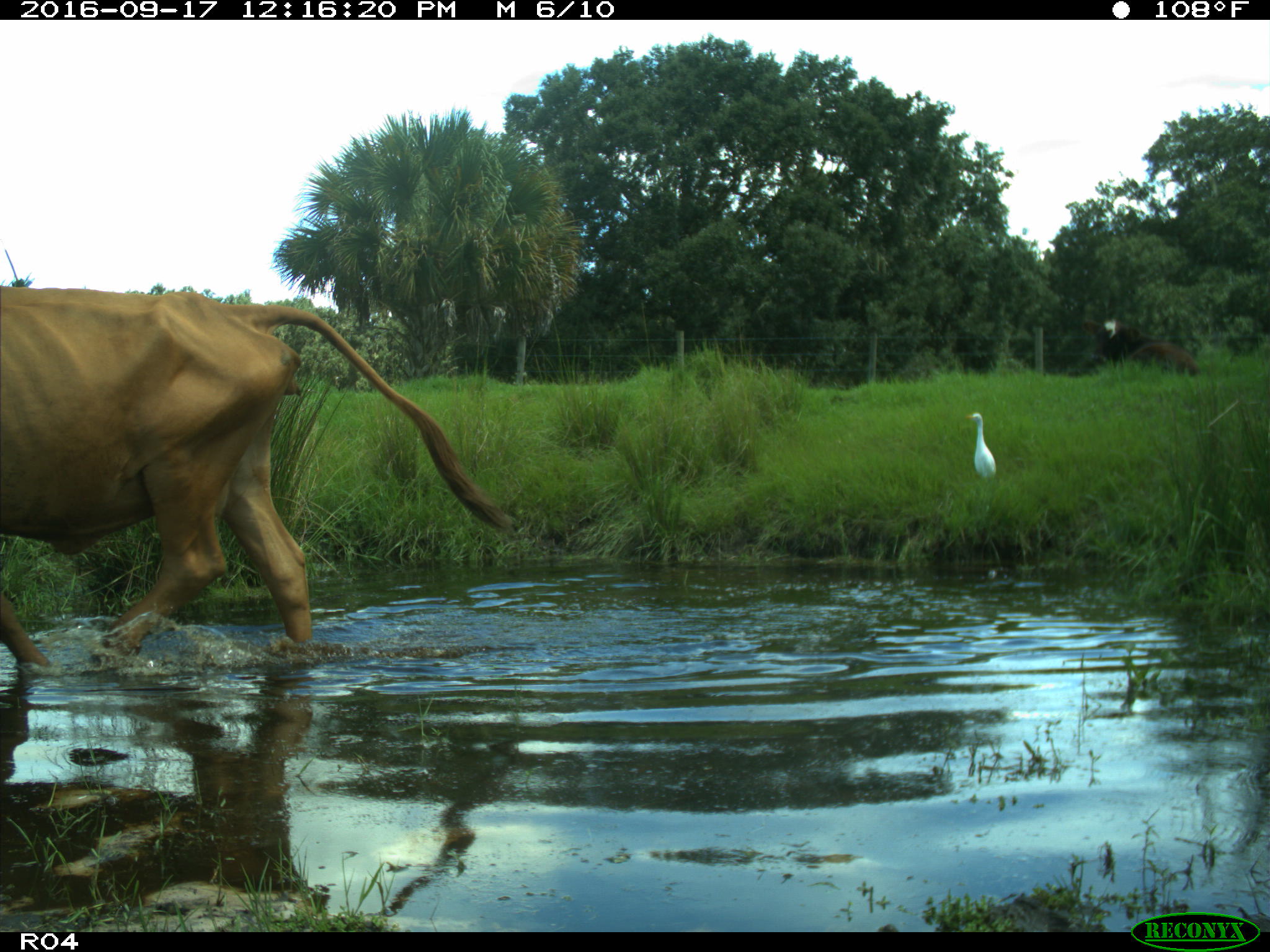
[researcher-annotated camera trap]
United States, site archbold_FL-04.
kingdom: Animalia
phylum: Chordata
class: Mammalia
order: Artiodactyla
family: Bovidae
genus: Bos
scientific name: Bos taurus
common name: domestic cow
Bos taurus (domestic cow).